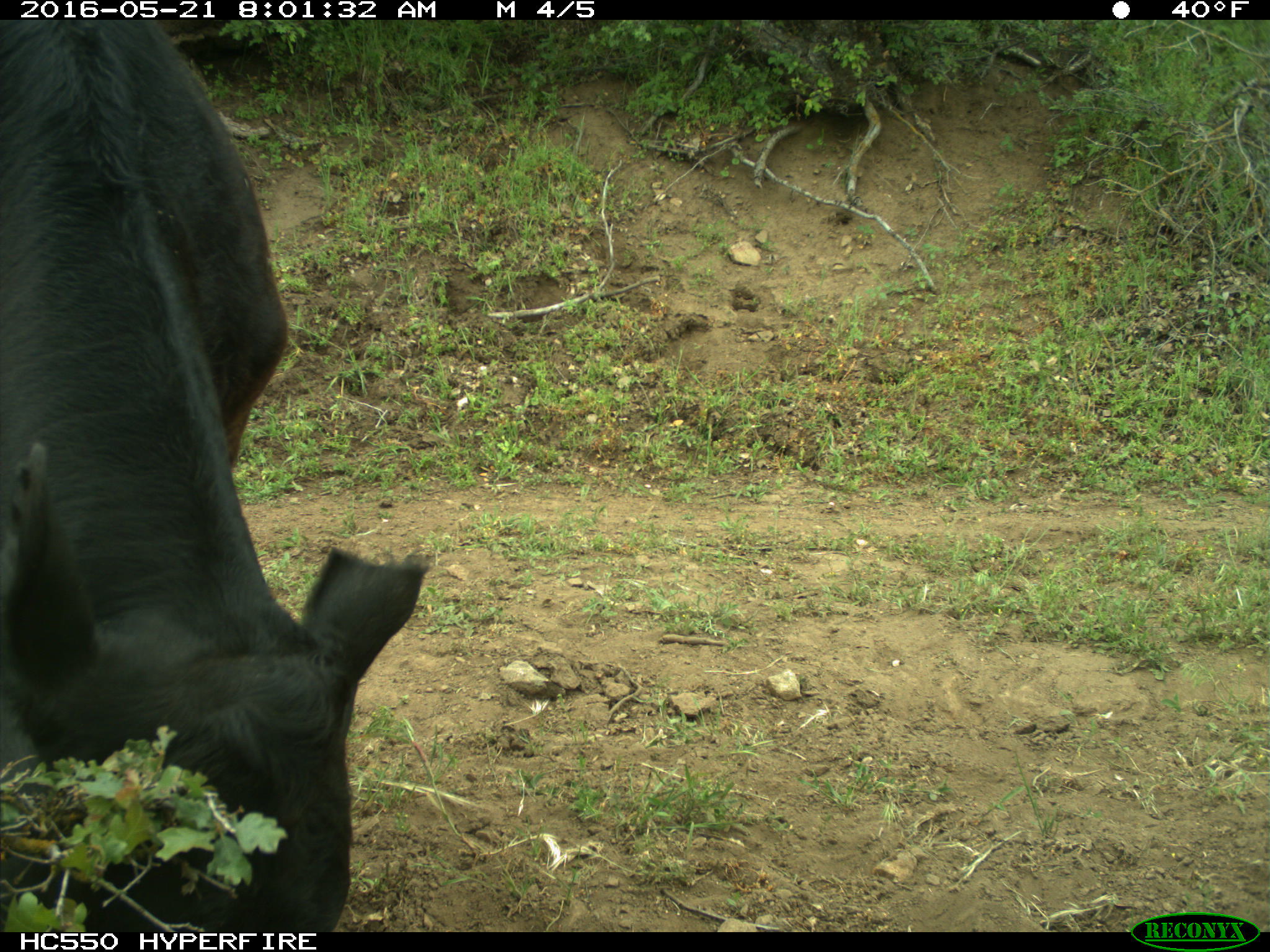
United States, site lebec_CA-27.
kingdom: Animalia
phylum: Chordata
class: Mammalia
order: Artiodactyla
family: Bovidae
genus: Bos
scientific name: Bos taurus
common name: domestic cow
Bos taurus (domestic cow).